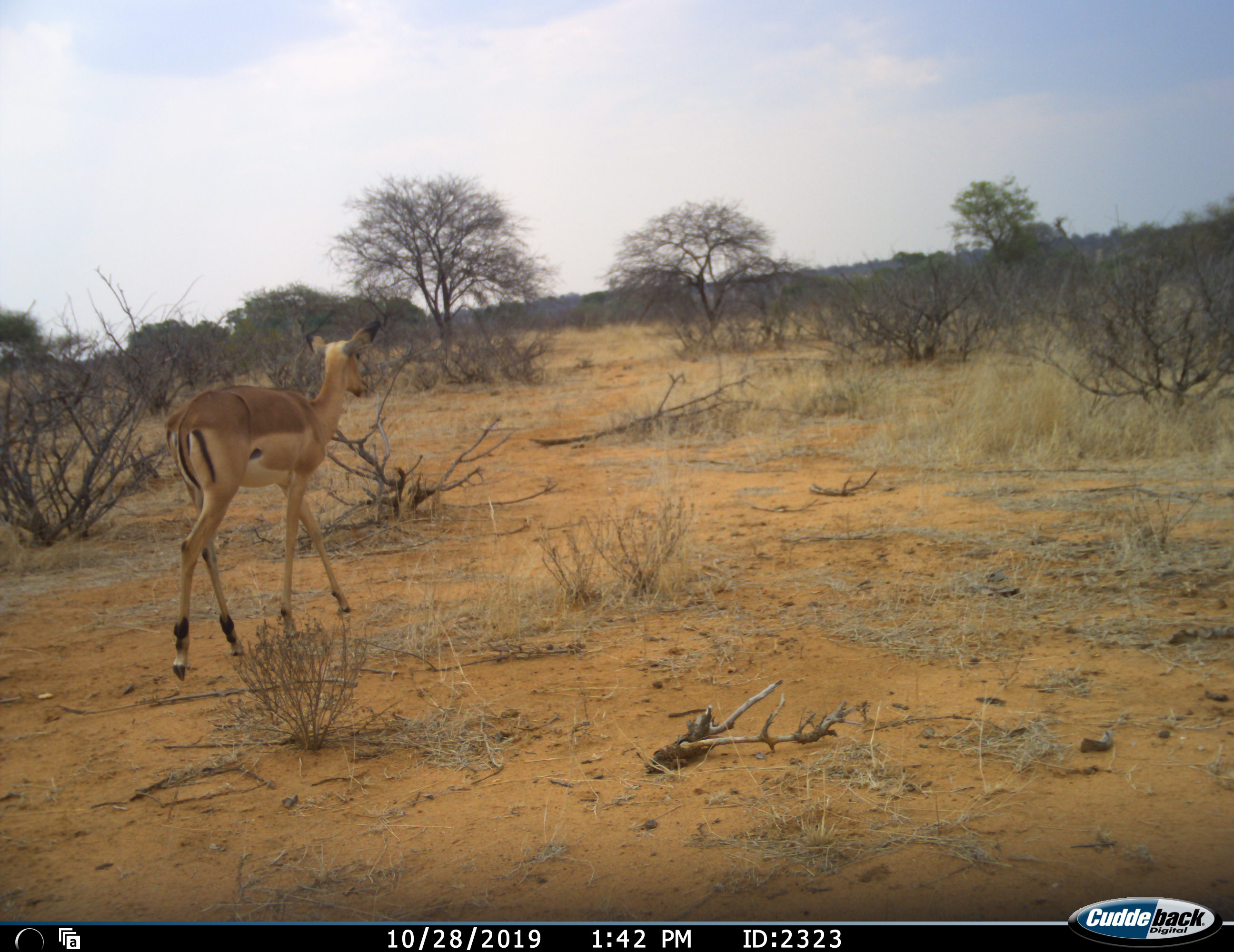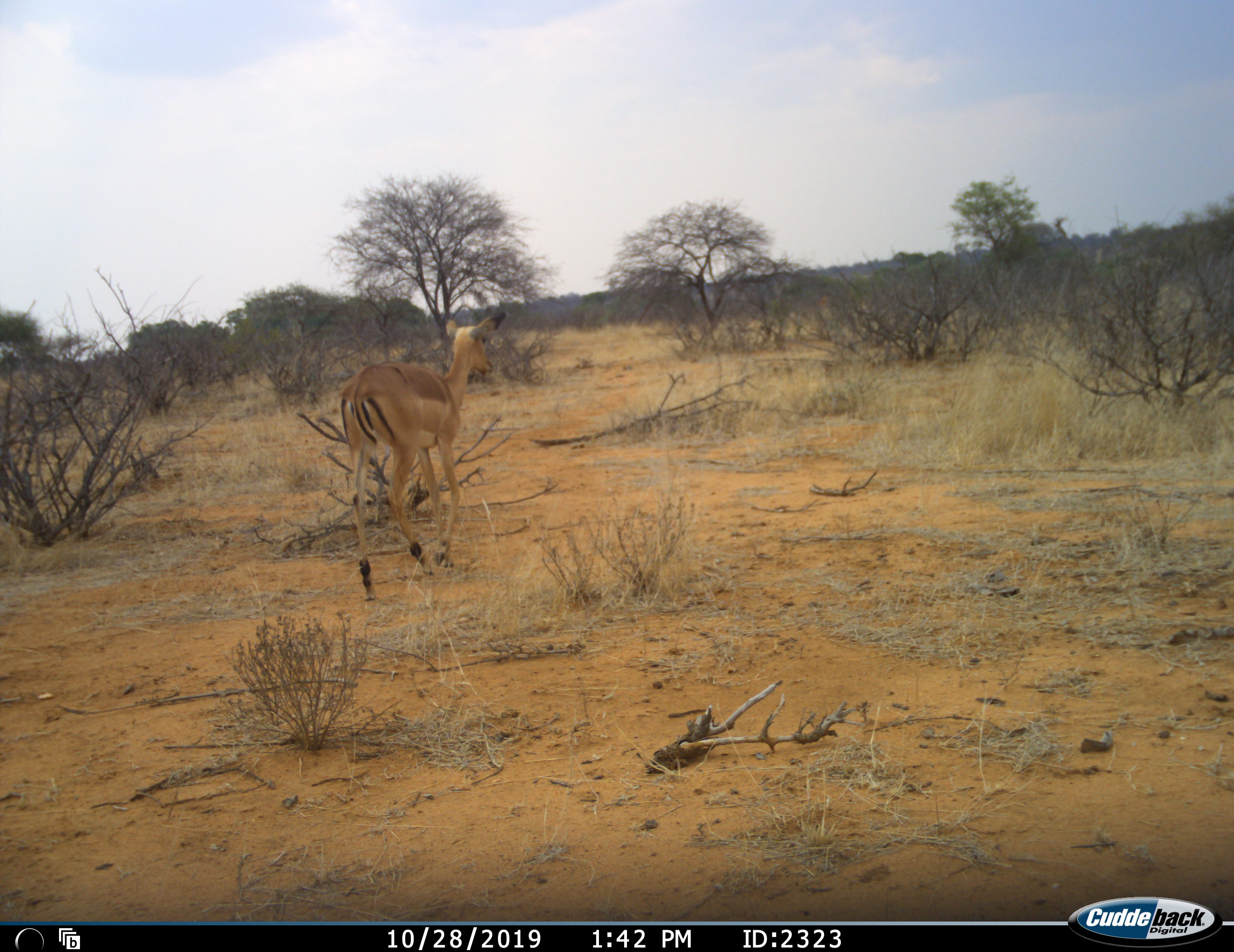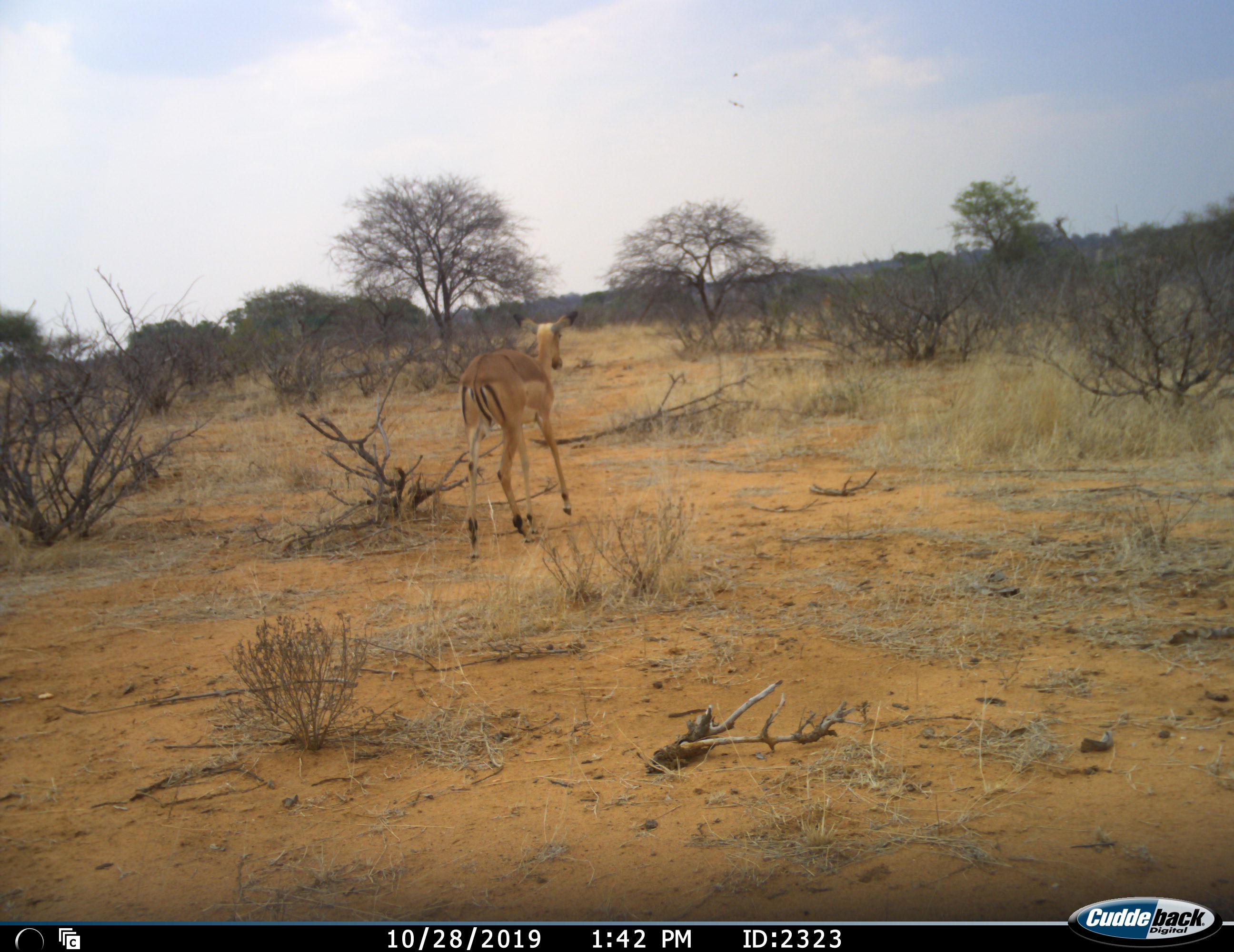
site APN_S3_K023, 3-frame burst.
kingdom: Animalia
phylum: Chordata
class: Mammalia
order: Artiodactyla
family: Bovidae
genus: Aepyceros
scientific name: Aepyceros melampus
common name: impala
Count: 1.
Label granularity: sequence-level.